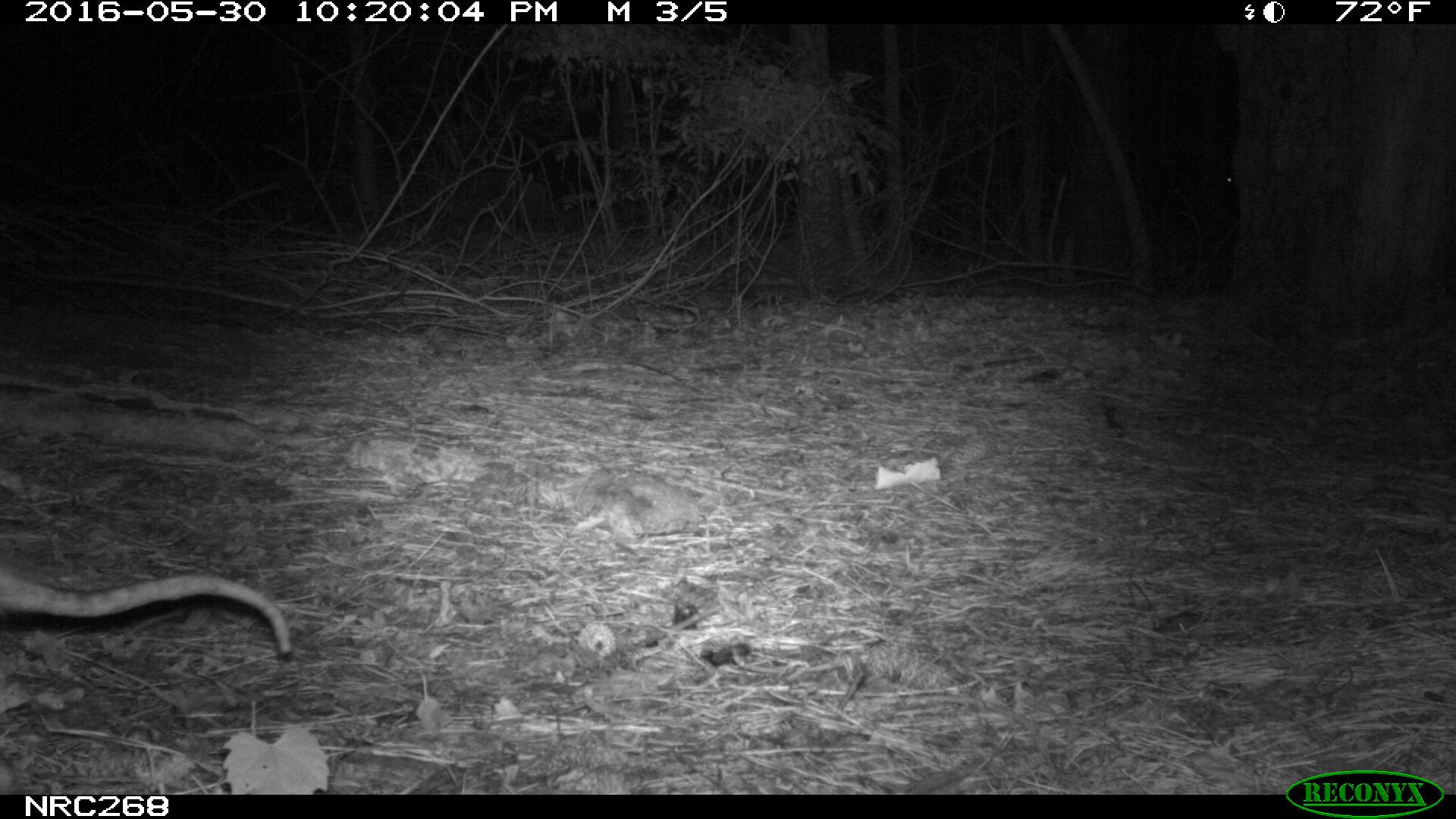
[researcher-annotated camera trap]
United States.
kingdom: Animalia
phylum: Chordata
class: Mammalia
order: Didelphimorphia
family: Didelphidae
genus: Didelphis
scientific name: Didelphis virginiana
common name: virginia opossum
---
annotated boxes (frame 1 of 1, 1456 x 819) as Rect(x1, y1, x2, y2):
Virginia Opossum: Rect(0, 554, 296, 668)